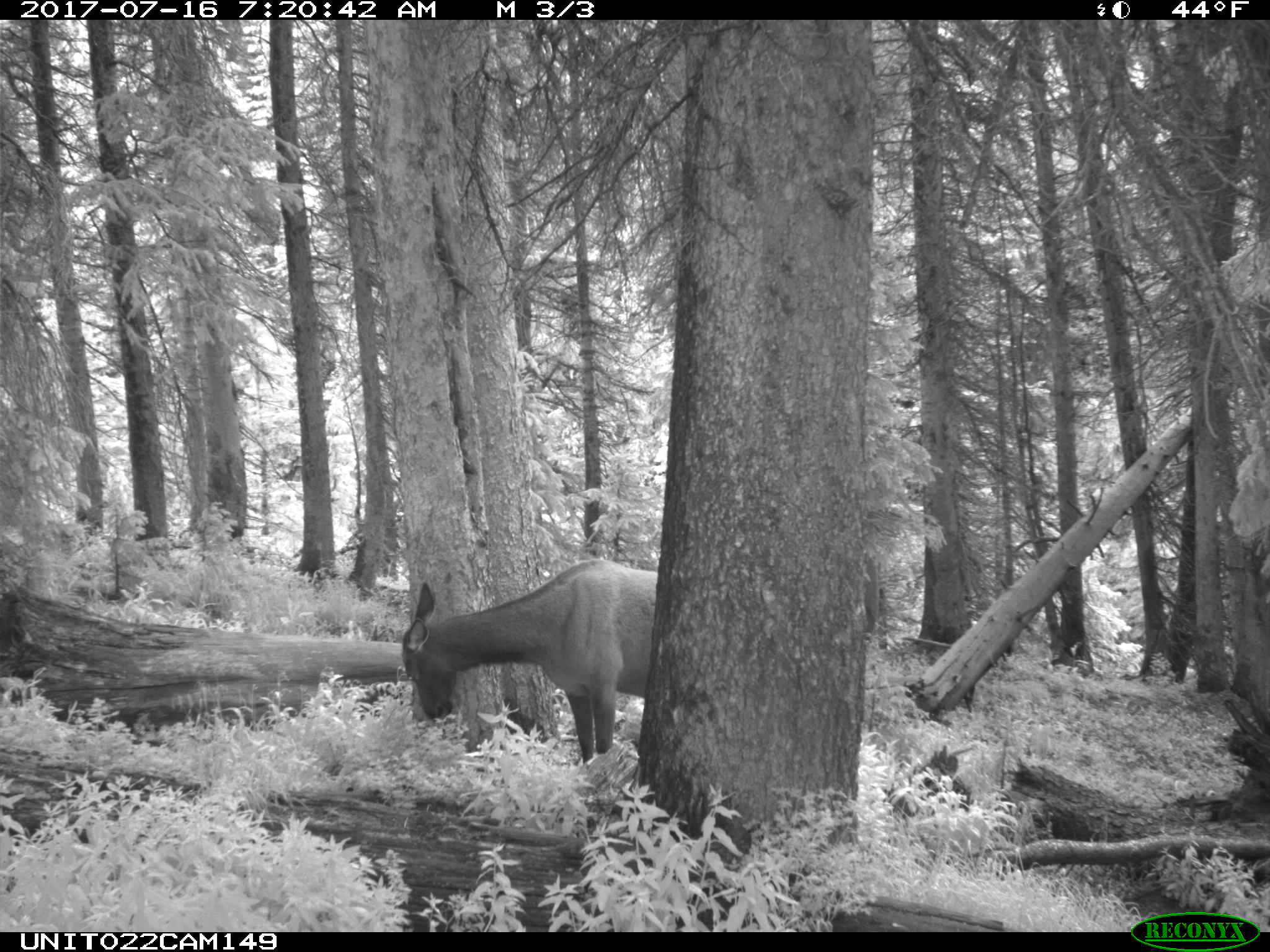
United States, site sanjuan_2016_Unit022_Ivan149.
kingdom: Animalia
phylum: Chordata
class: Mammalia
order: Artiodactyla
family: Cervidae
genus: Cervus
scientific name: Cervus elaphus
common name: red deer